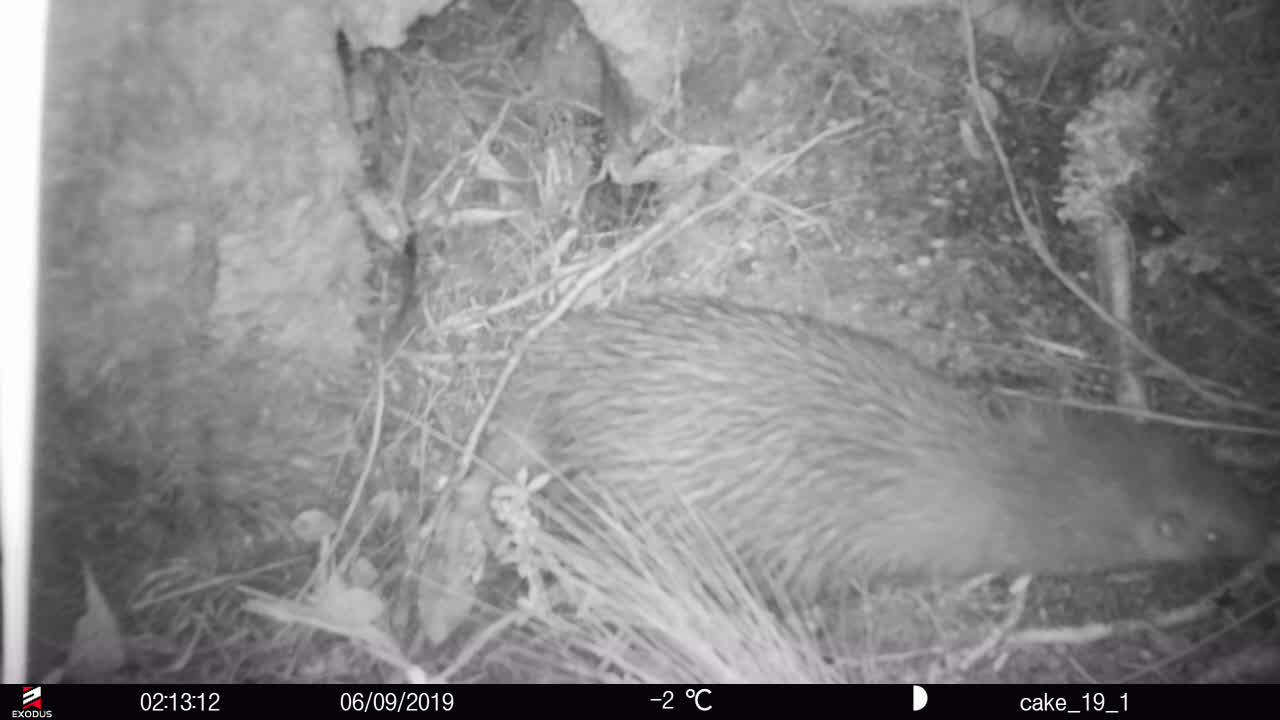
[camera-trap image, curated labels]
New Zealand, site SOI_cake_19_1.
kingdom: Animalia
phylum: Chordata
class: Aves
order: Apterygiformes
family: Apterygidae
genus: Apteryx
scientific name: Apteryx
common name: kiwi